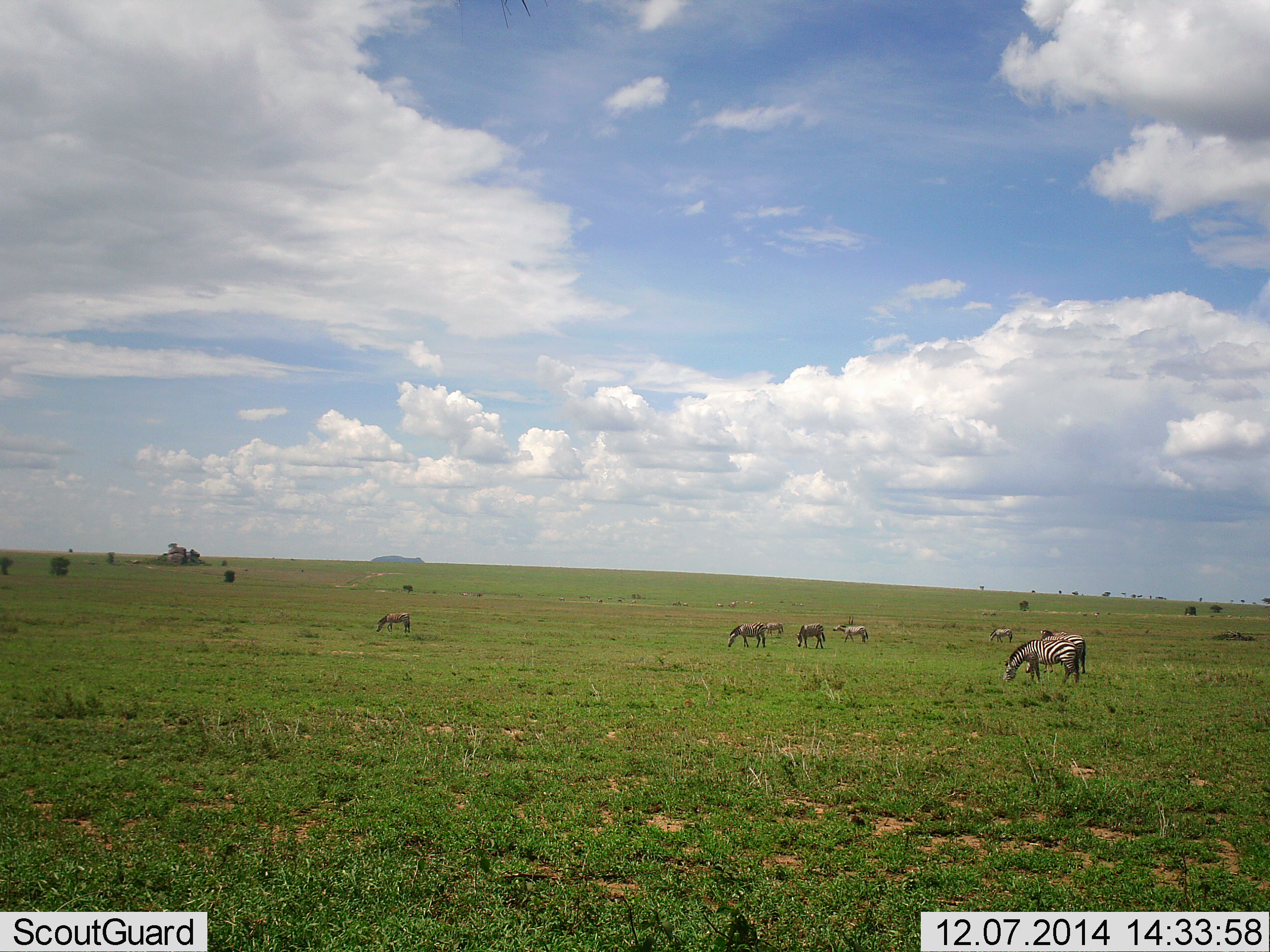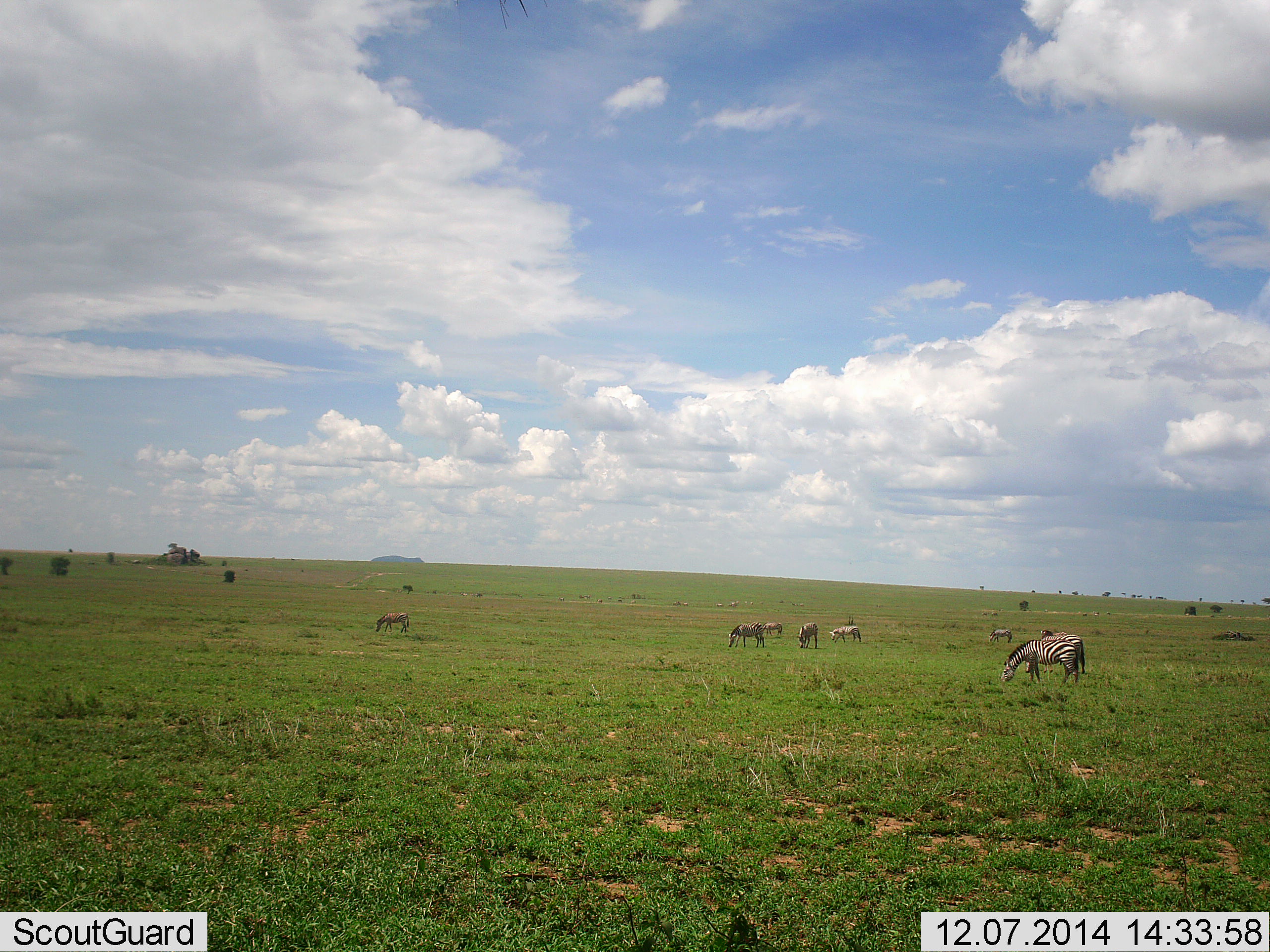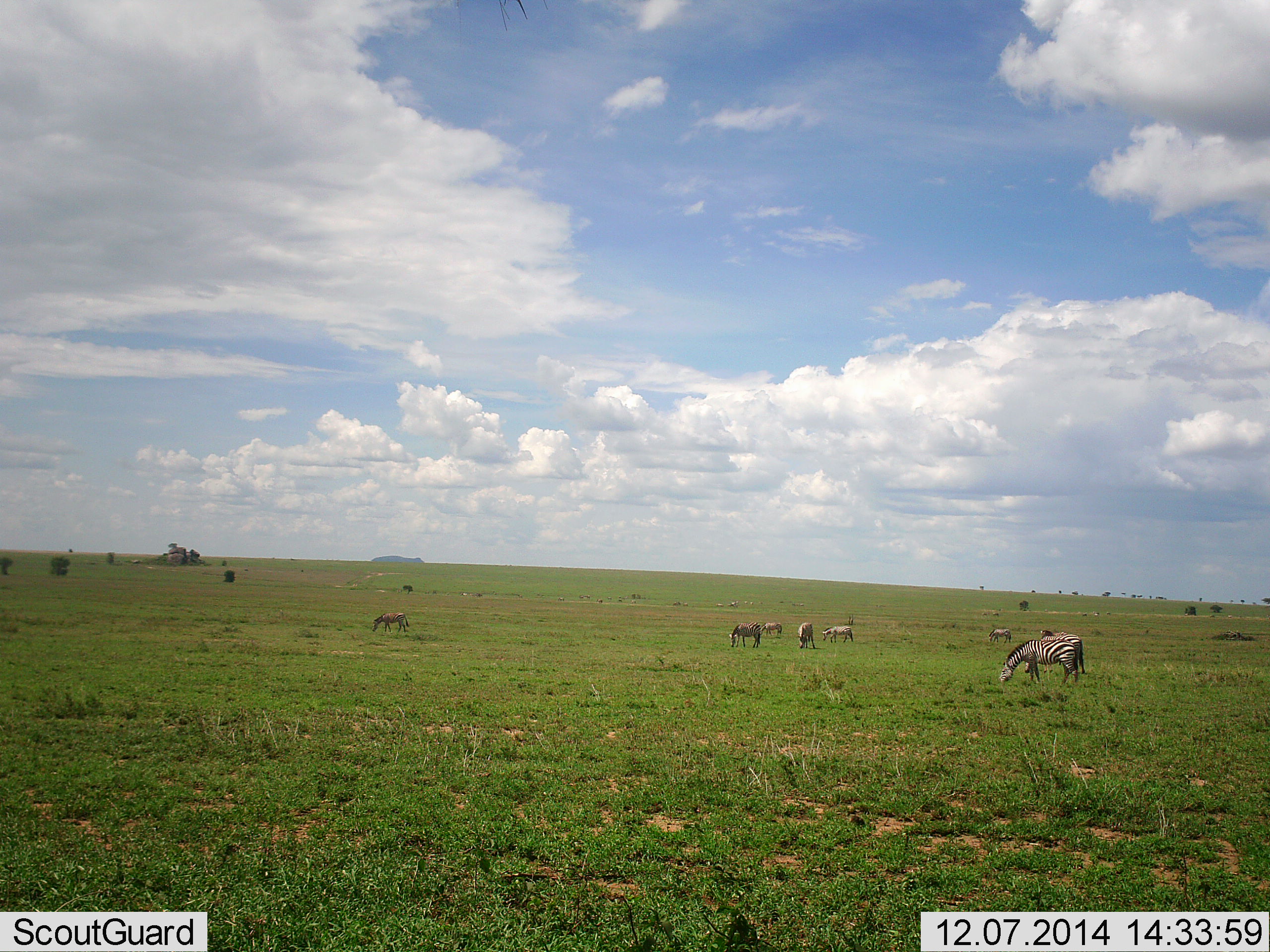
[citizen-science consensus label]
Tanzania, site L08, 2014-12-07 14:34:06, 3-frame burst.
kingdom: Animalia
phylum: Chordata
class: Mammalia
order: Perissodactyla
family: Equidae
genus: Equus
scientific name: Equus quagga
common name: plains zebra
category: zebra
Zebra (plains zebra) (Equus quagga), count 7. Behavior (volunteer vote fractions): standing 27%, resting 0%, moving 0%, interacting 0%. Young present (vote fraction): 0%. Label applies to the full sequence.